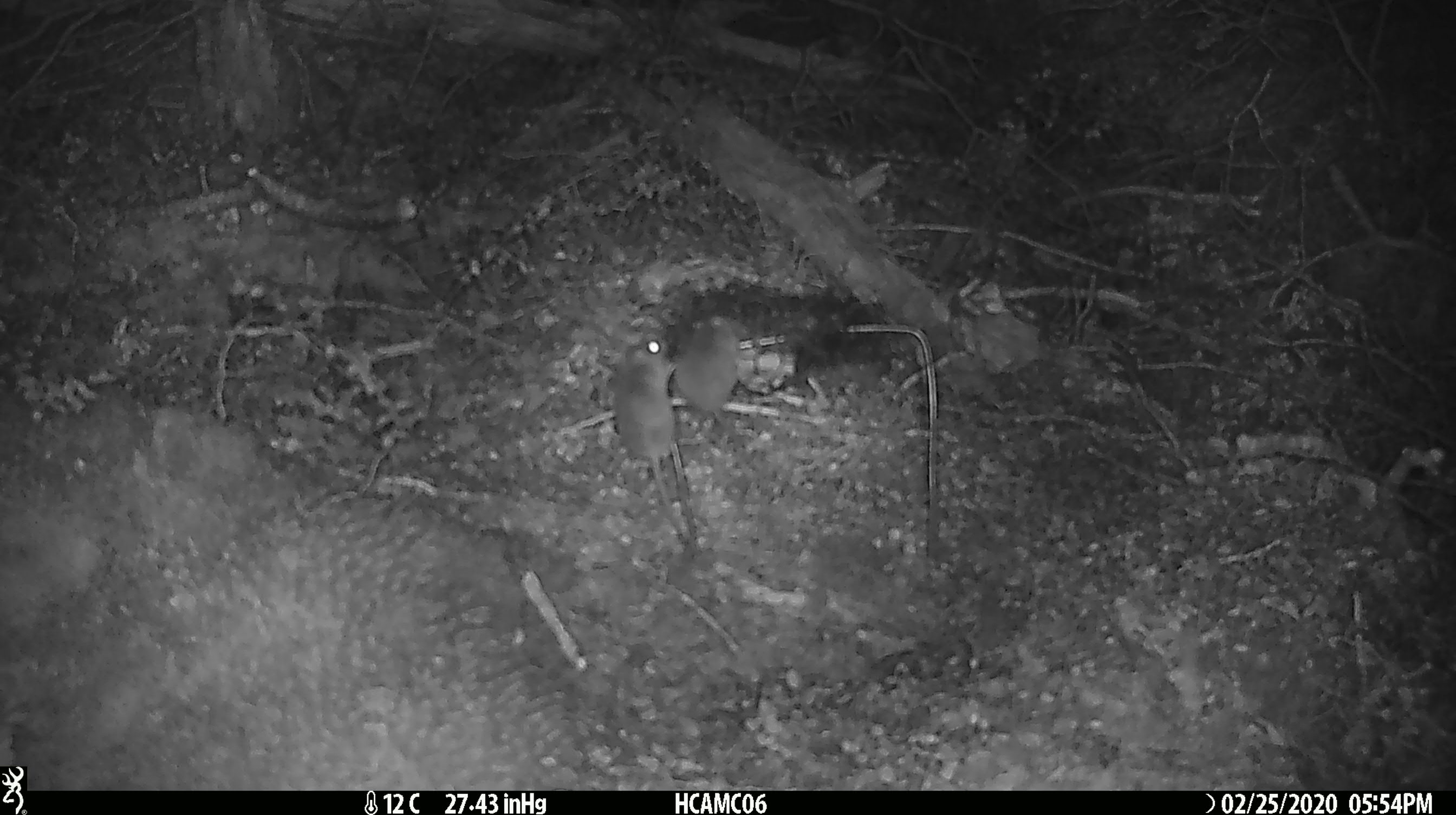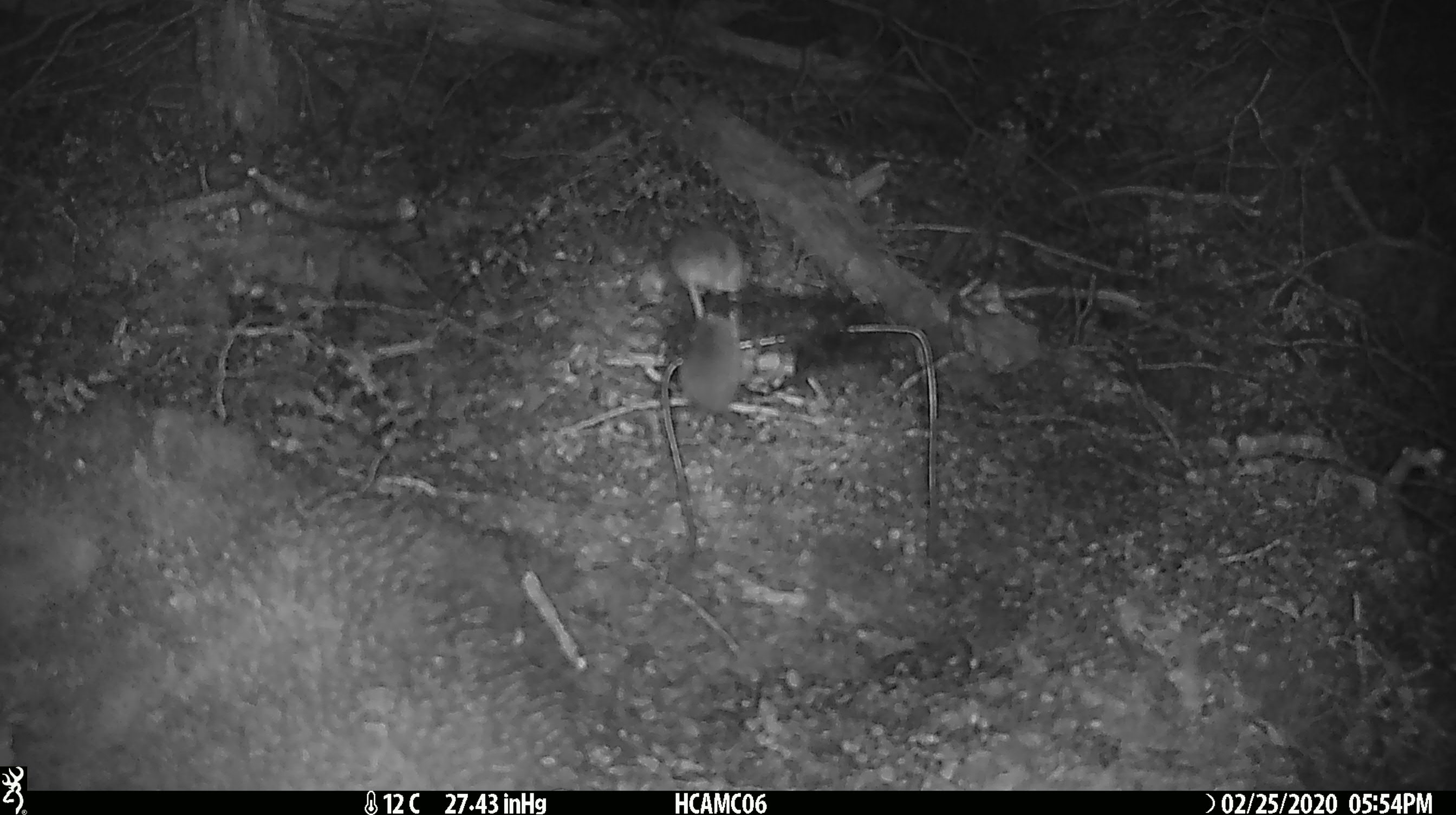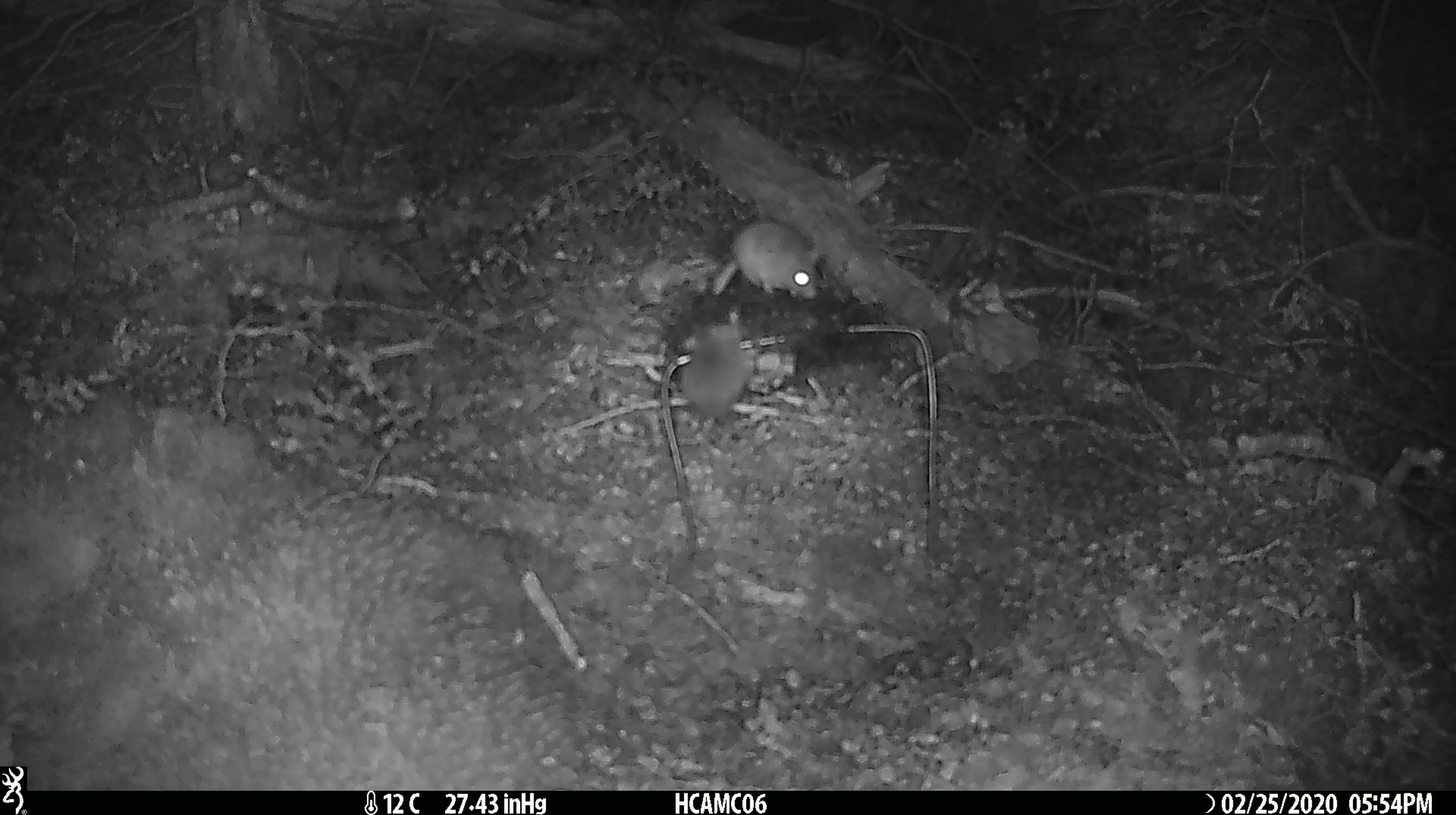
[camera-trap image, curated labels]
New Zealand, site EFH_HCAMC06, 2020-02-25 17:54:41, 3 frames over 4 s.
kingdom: Animalia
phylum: Chordata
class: Mammalia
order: Rodentia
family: Muridae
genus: Mus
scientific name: Mus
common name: mouse